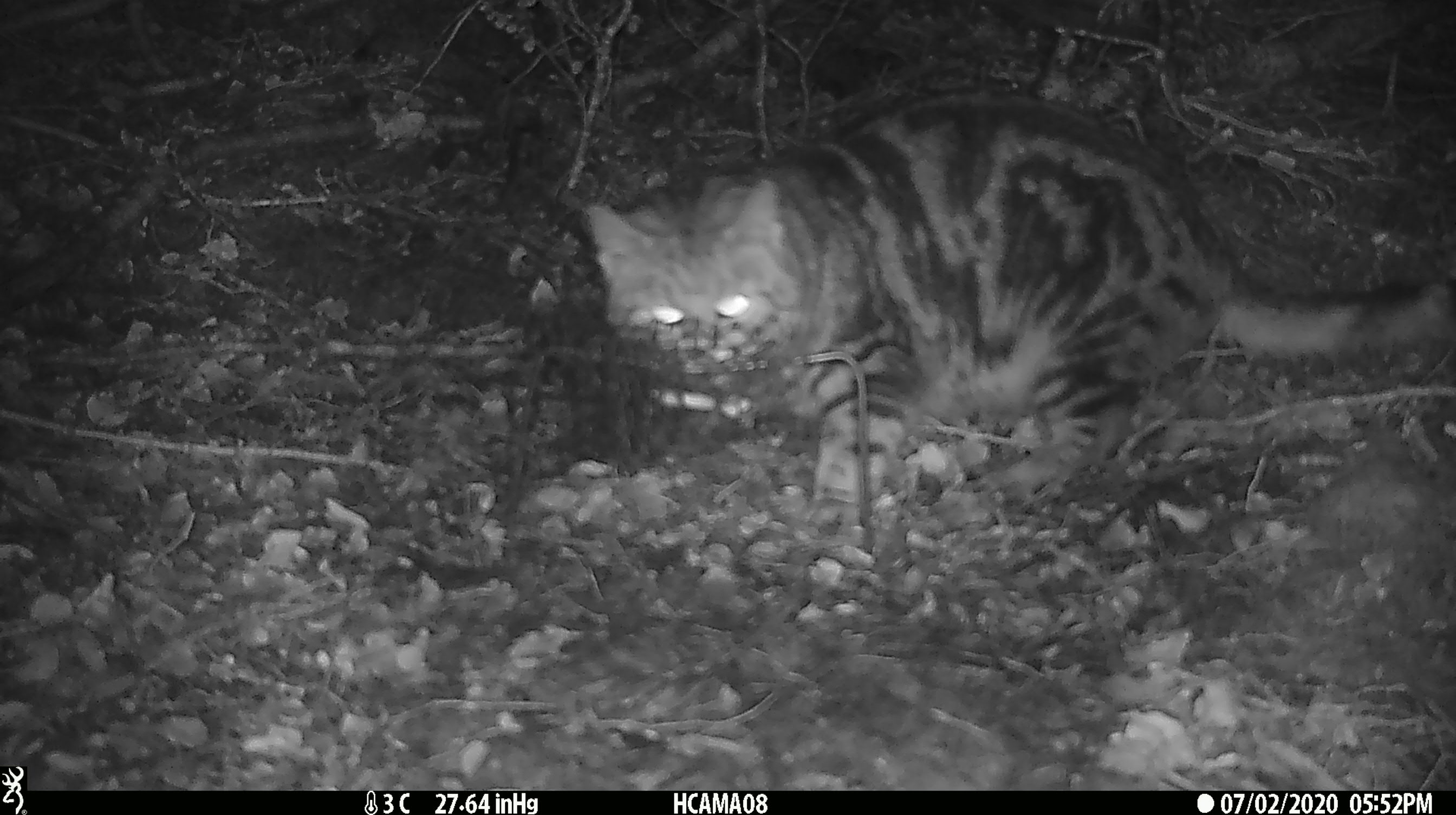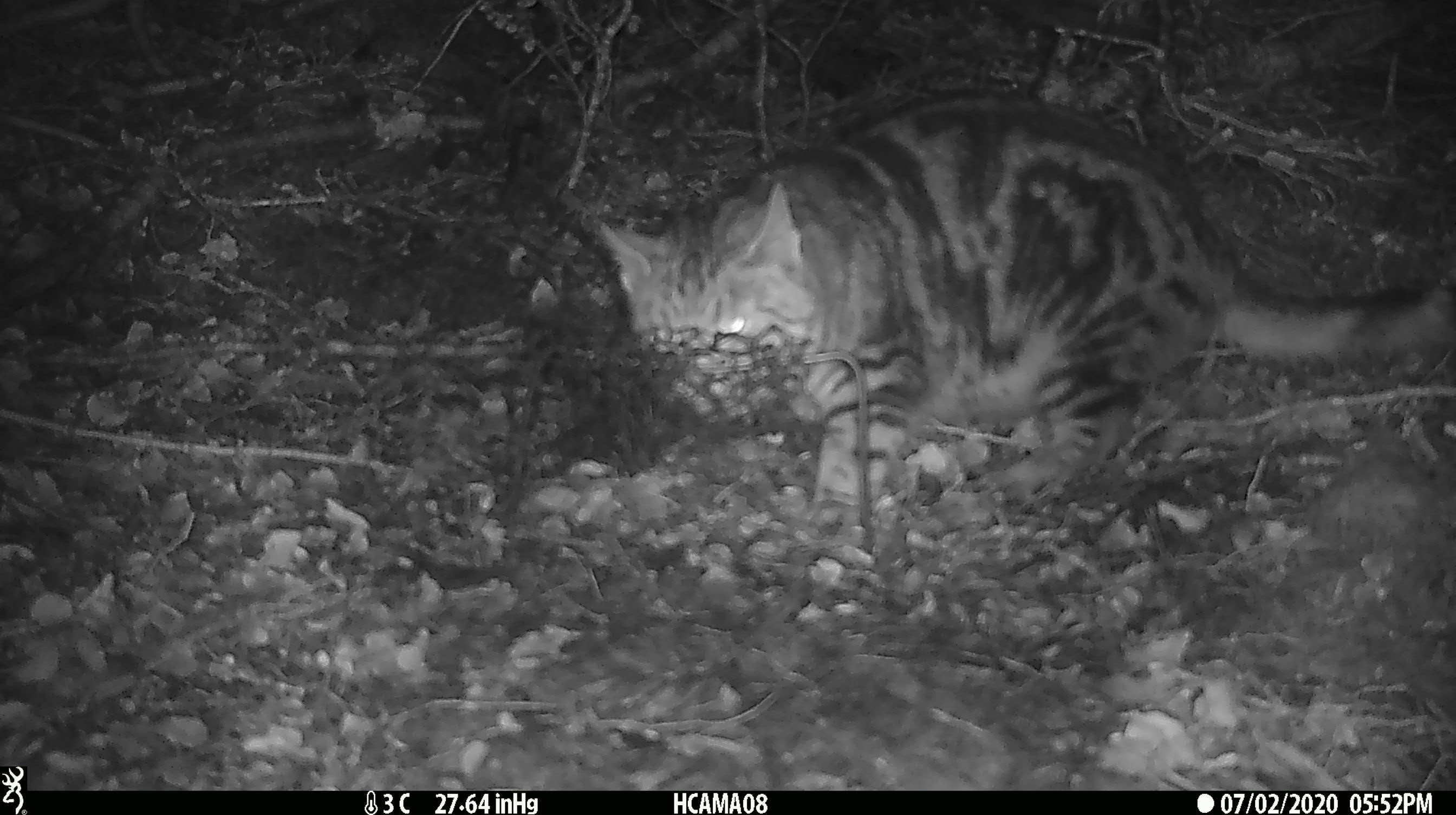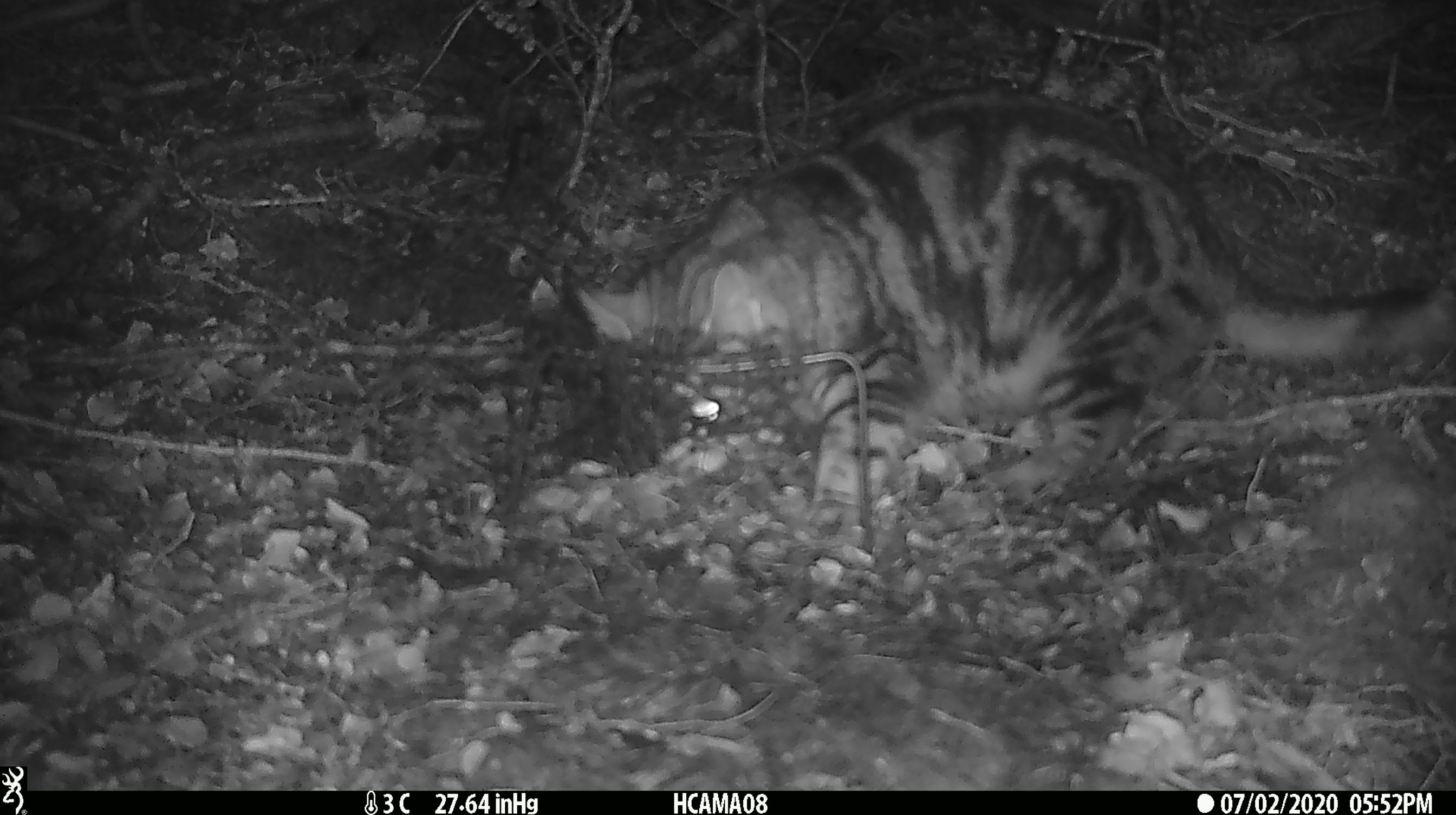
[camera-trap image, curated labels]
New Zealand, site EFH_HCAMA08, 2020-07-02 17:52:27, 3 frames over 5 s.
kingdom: Animalia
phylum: Chordata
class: Mammalia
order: Carnivora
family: Felidae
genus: Felis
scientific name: Felis catus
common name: domestic cat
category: cat